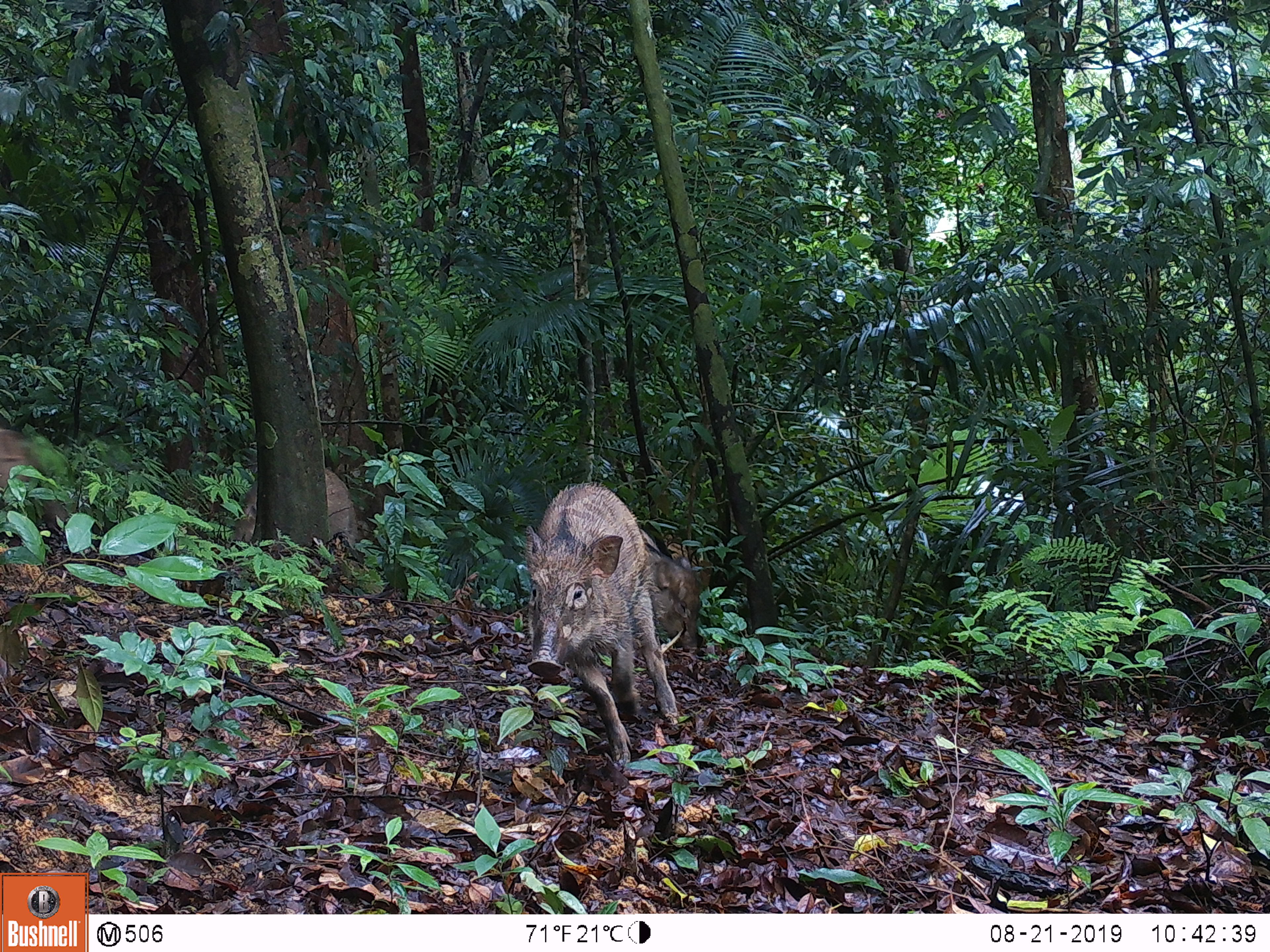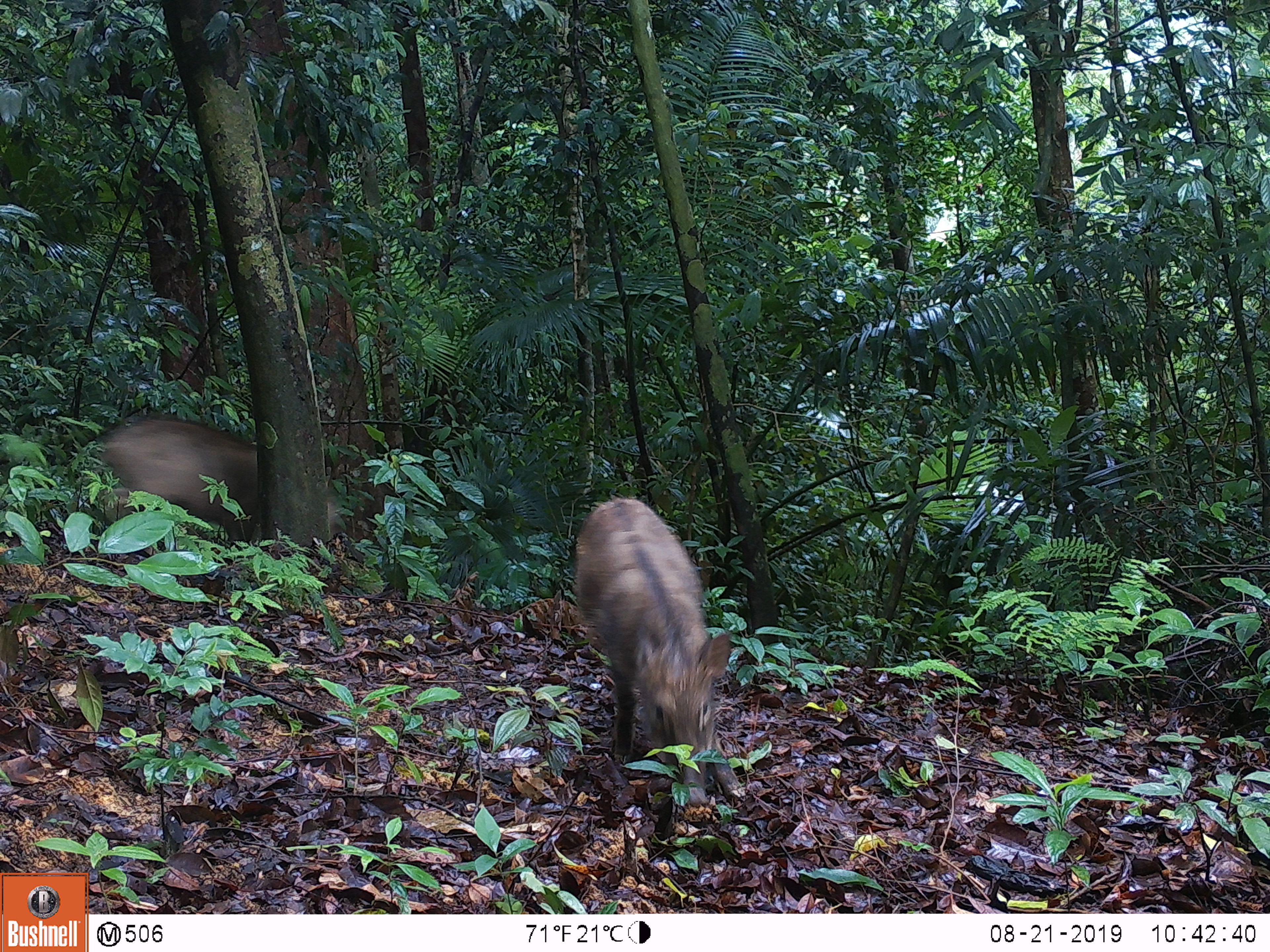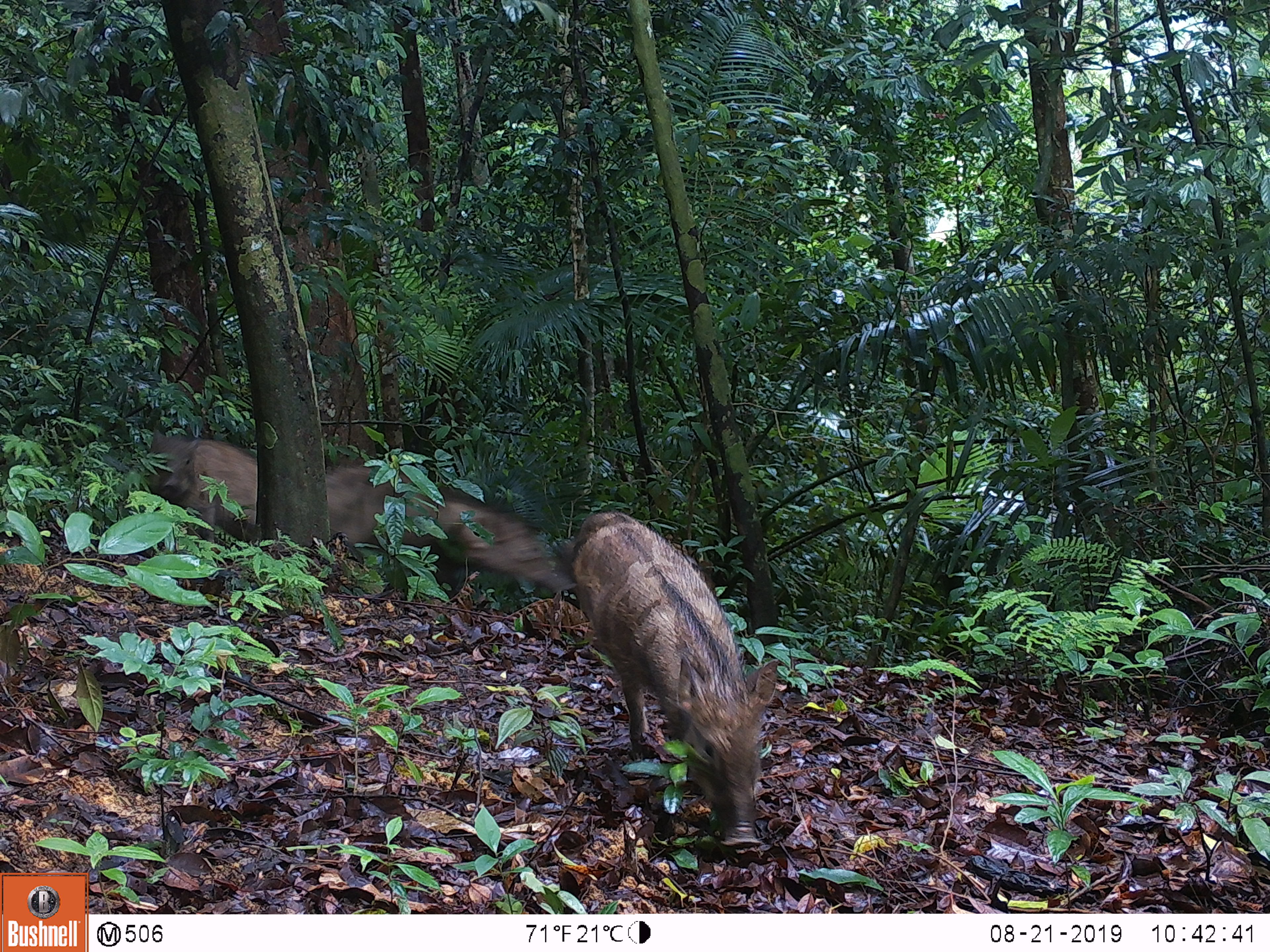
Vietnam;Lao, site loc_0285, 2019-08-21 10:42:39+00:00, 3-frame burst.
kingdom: Animalia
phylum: Chordata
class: Mammalia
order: Artiodactyla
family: Suidae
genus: Sus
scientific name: Sus scrofa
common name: eurasian wild pig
Eurasian wild pig (Sus scrofa). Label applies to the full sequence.